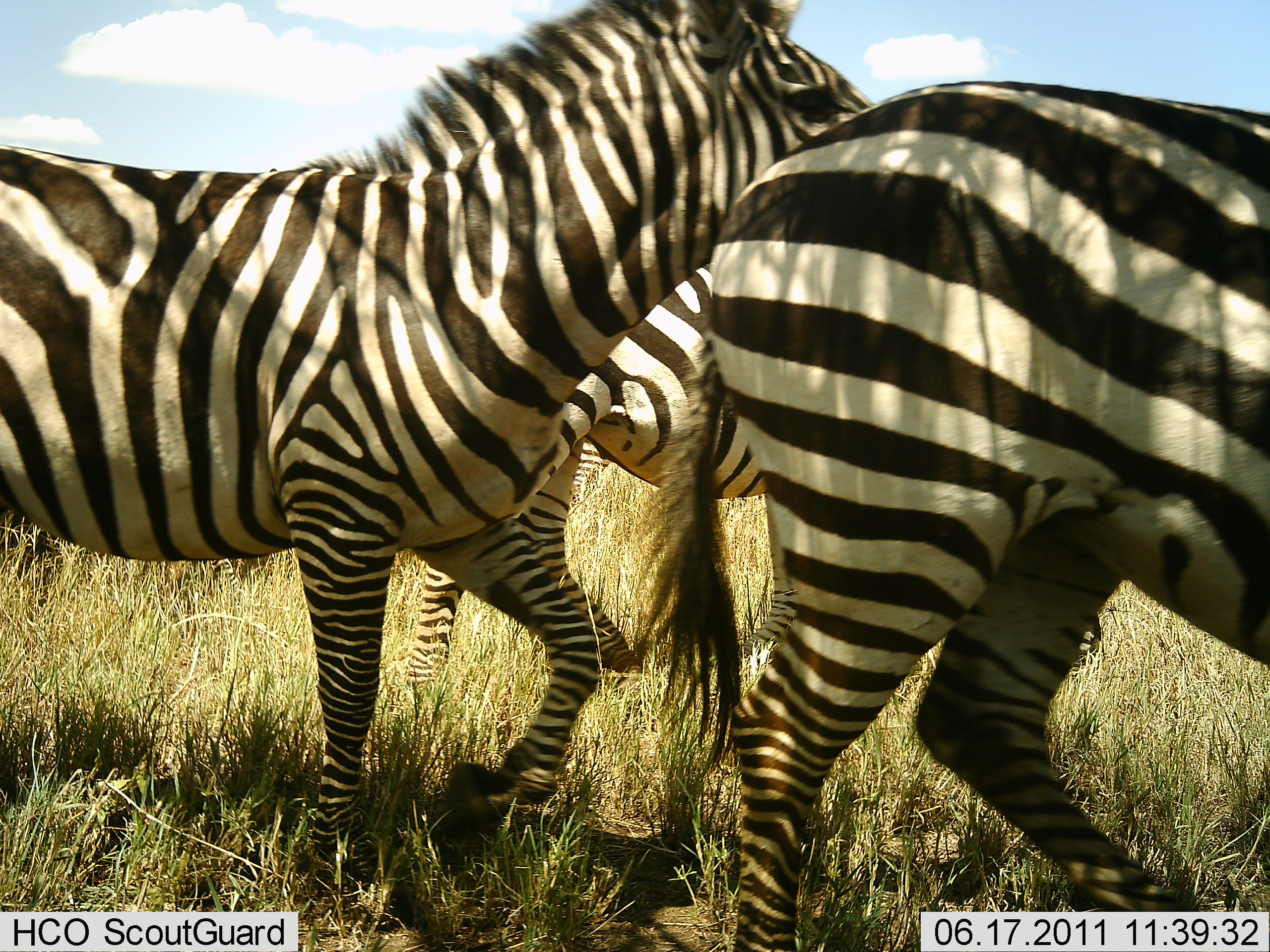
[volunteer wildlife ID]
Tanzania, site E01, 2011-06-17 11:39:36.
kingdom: Animalia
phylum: Chordata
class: Mammalia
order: Perissodactyla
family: Equidae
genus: Equus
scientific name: Equus quagga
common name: plains zebra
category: zebra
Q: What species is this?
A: Zebra (plains zebra) (Equus quagga).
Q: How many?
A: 3.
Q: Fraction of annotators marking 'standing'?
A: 21%.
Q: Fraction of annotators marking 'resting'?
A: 0%.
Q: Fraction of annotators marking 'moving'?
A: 79%.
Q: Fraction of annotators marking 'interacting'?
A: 14%.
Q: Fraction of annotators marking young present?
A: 0%.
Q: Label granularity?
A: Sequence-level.